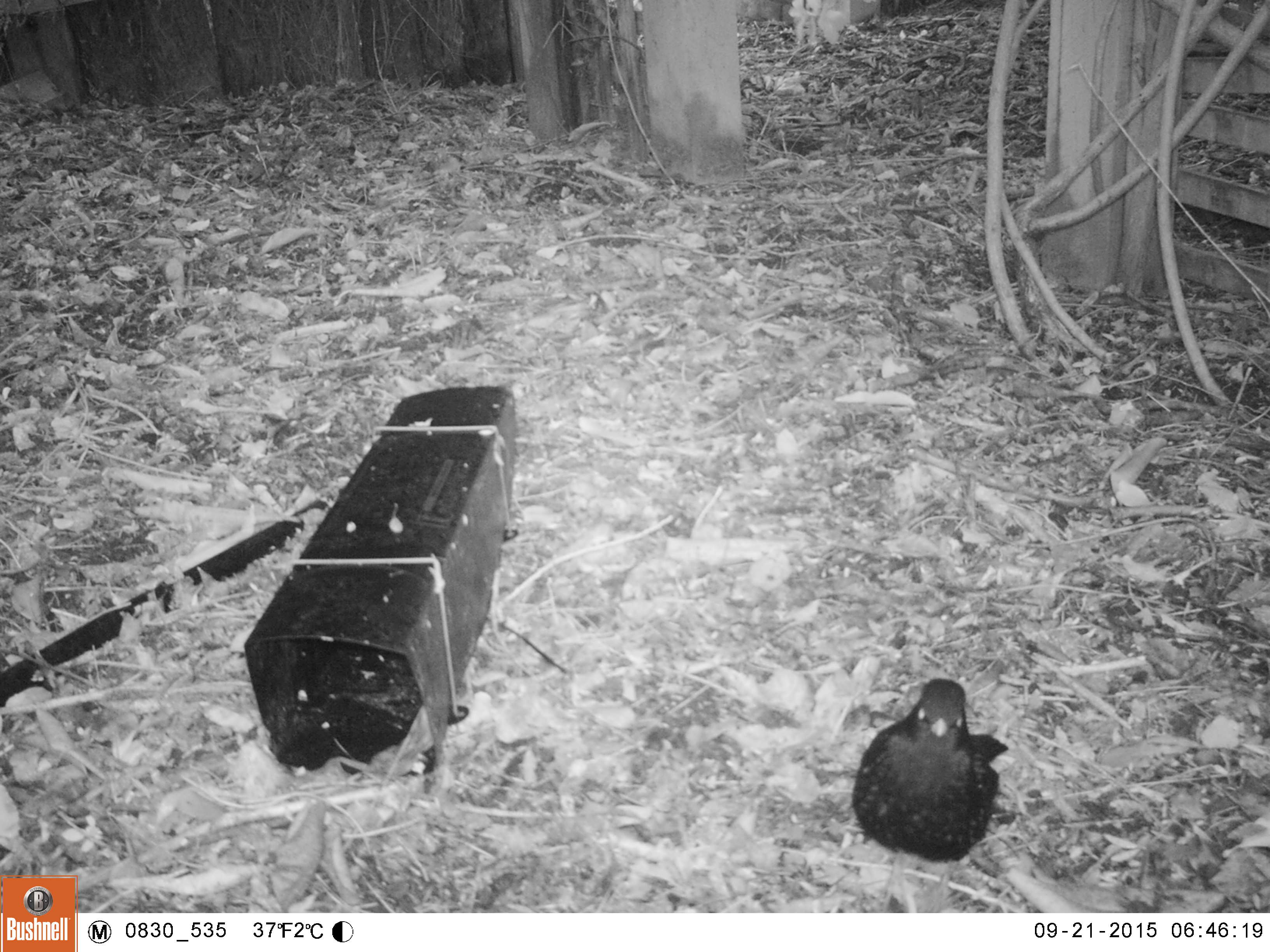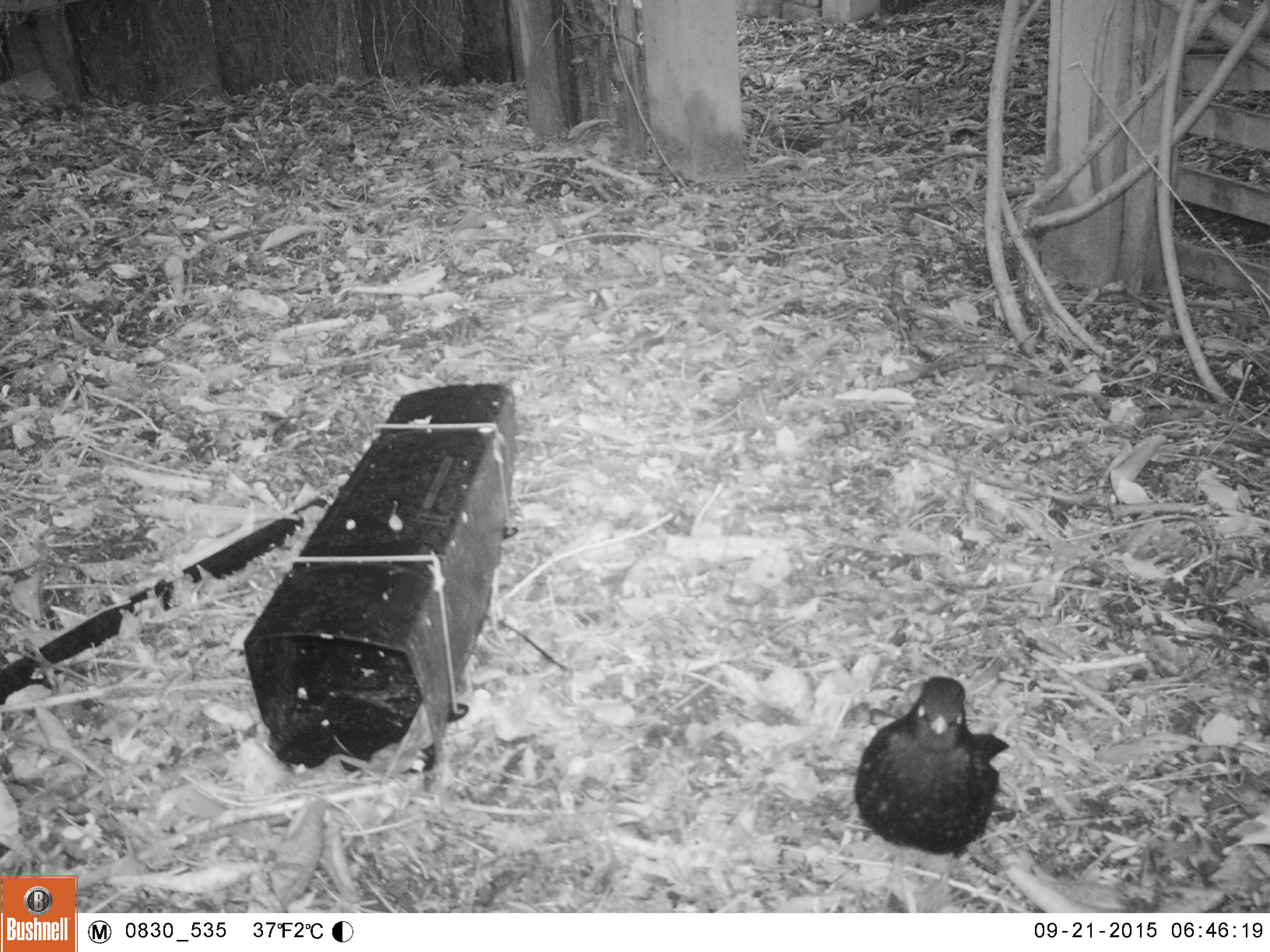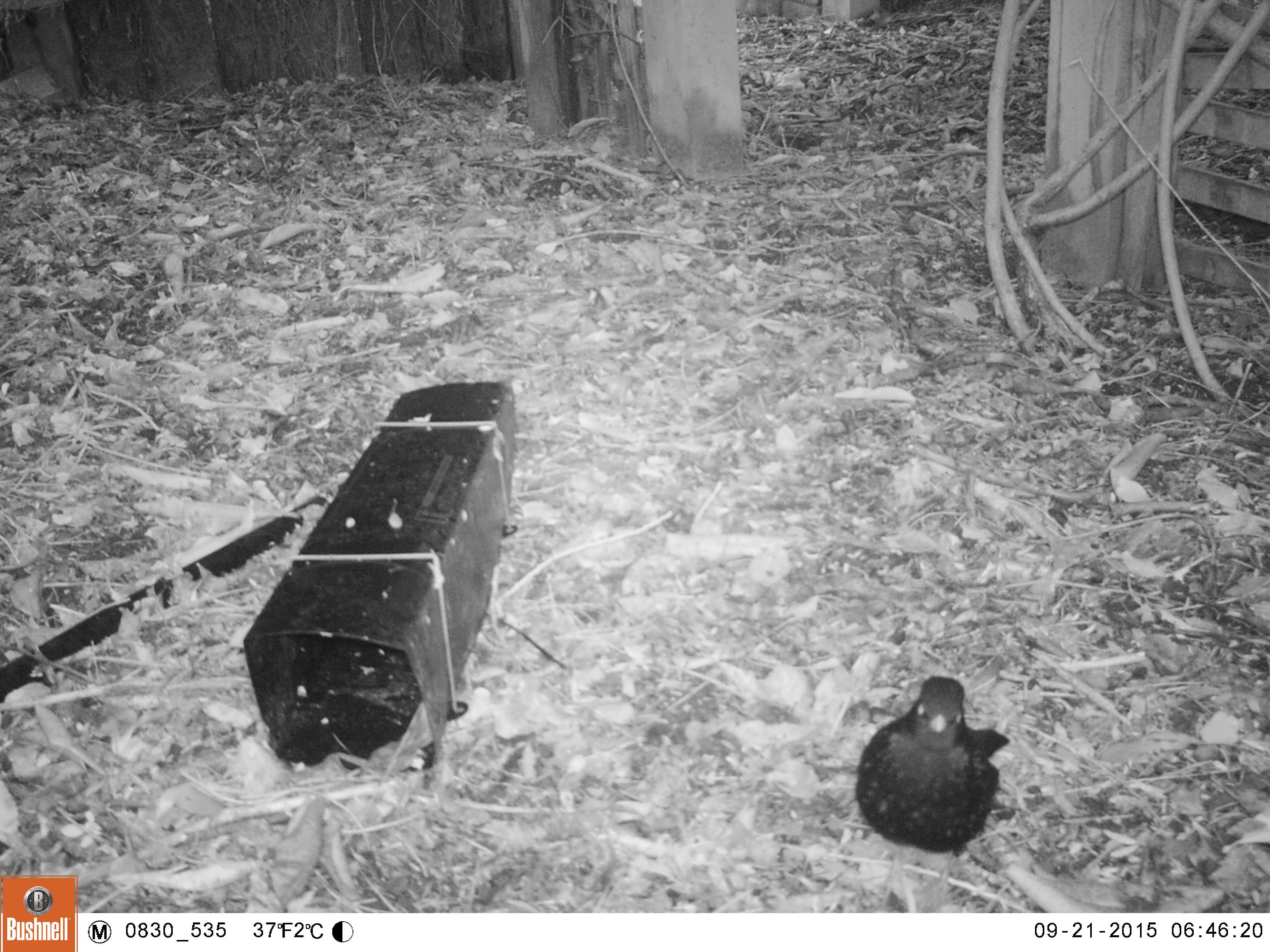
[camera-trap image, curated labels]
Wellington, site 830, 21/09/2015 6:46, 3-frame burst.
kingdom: Animalia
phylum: Chordata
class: Aves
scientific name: Aves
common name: bird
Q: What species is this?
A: Bird (Aves).